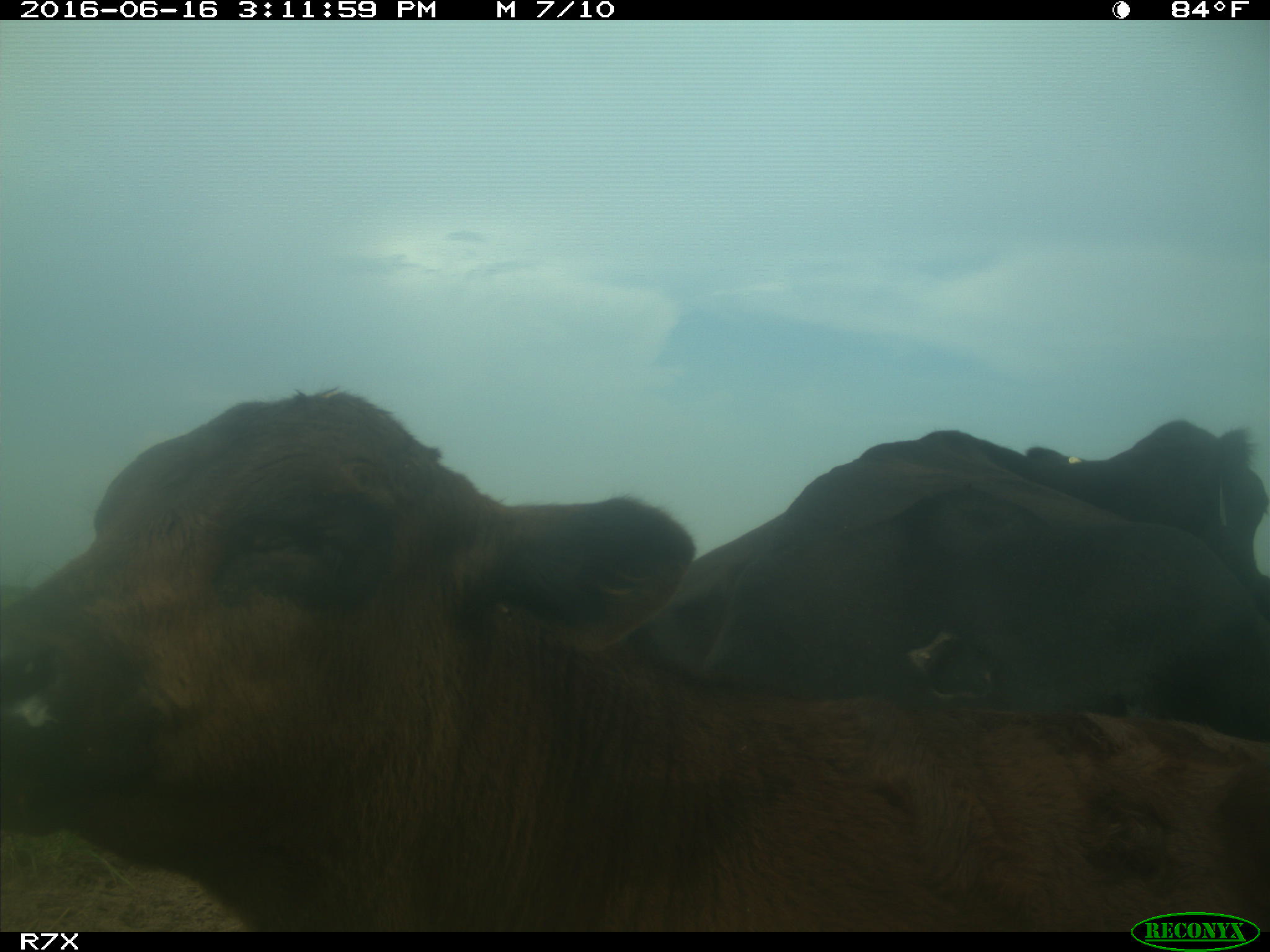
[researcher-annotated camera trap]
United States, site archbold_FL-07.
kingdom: Animalia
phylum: Chordata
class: Mammalia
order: Artiodactyla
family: Bovidae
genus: Bos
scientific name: Bos taurus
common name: domestic cow